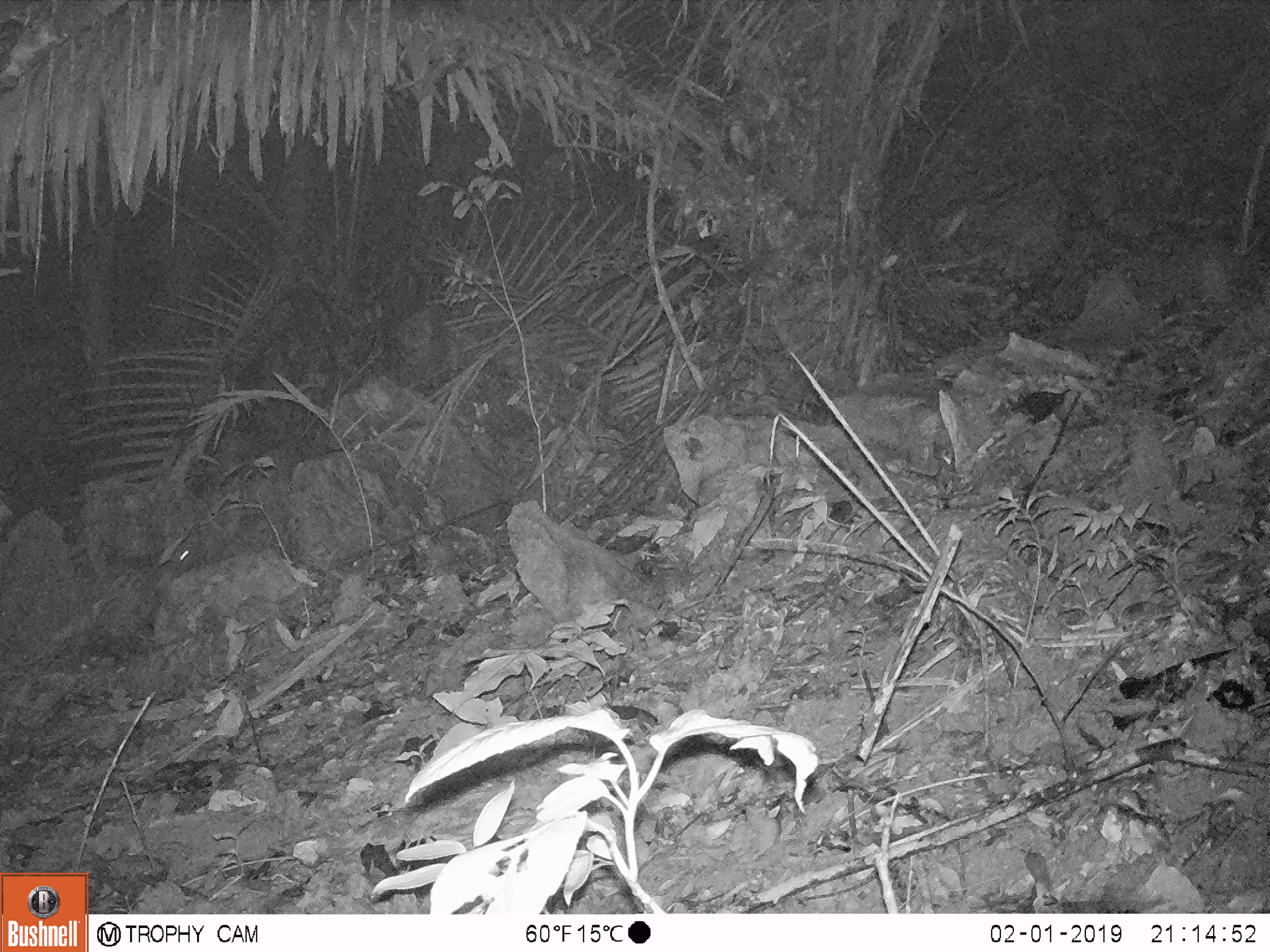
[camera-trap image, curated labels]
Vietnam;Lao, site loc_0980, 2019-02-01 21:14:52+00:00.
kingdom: Animalia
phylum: Chordata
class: Mammalia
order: Rodentia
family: Muridae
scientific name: Muridae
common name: old-world mice and rats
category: unidentified murid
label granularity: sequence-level